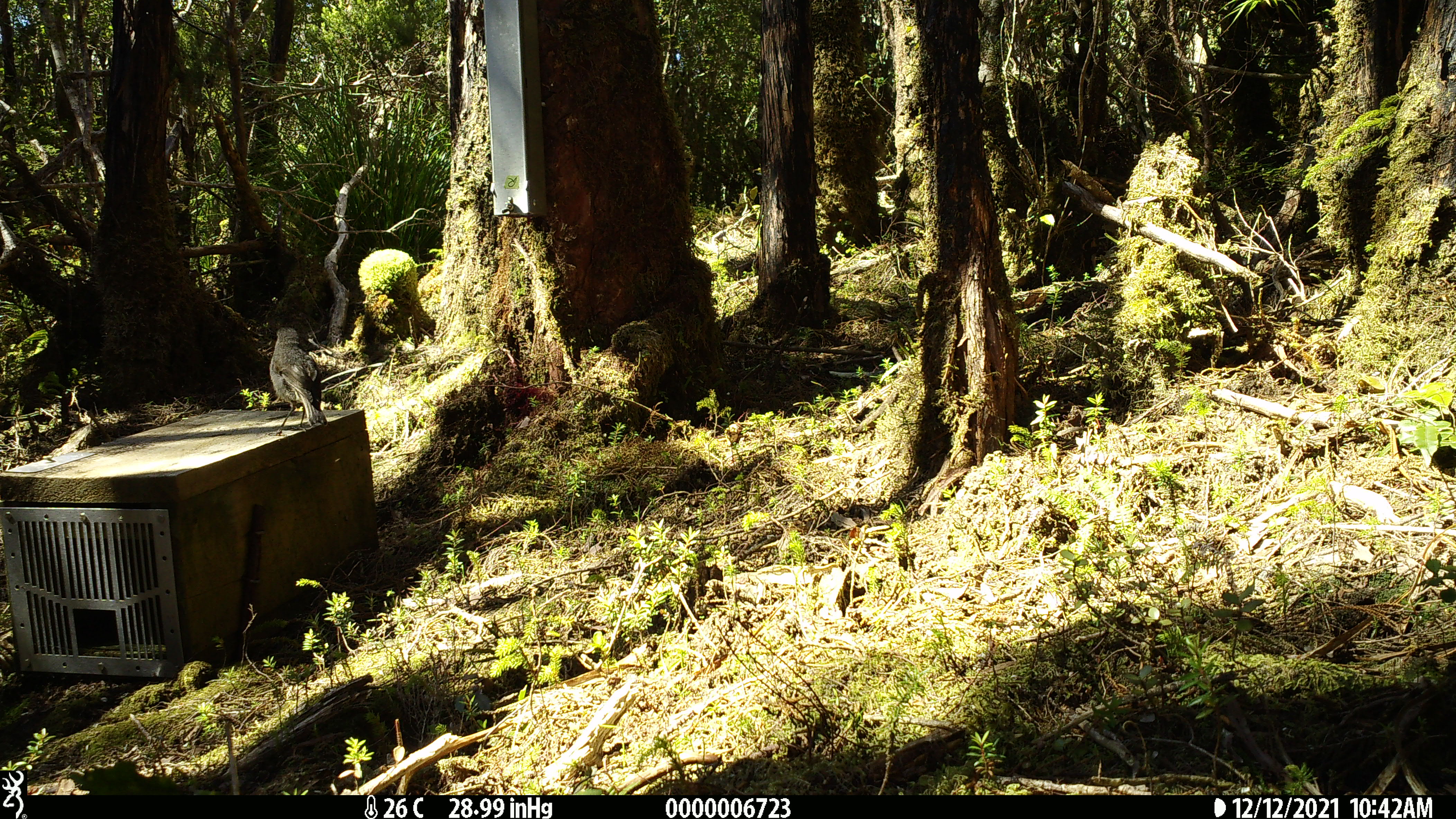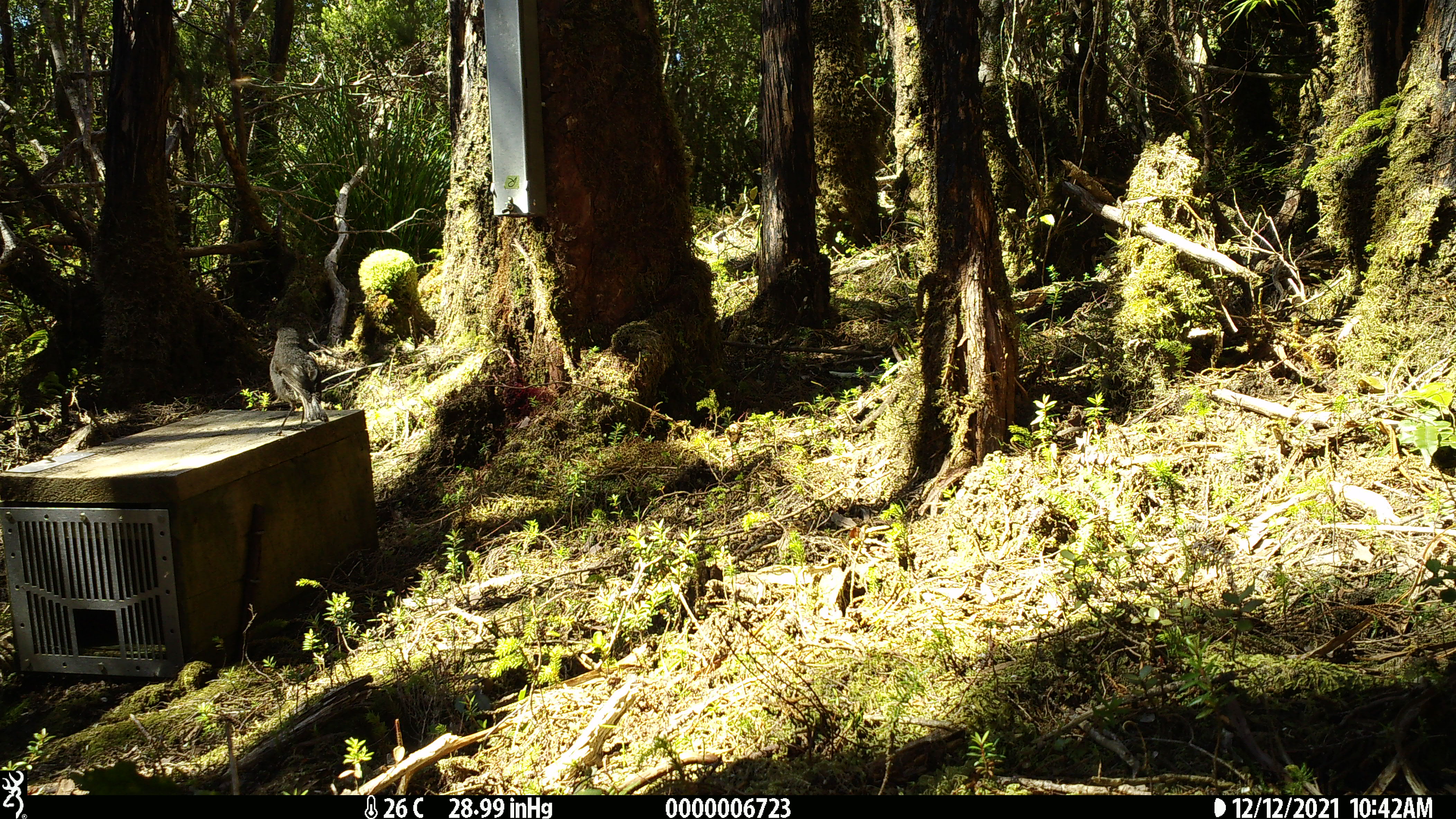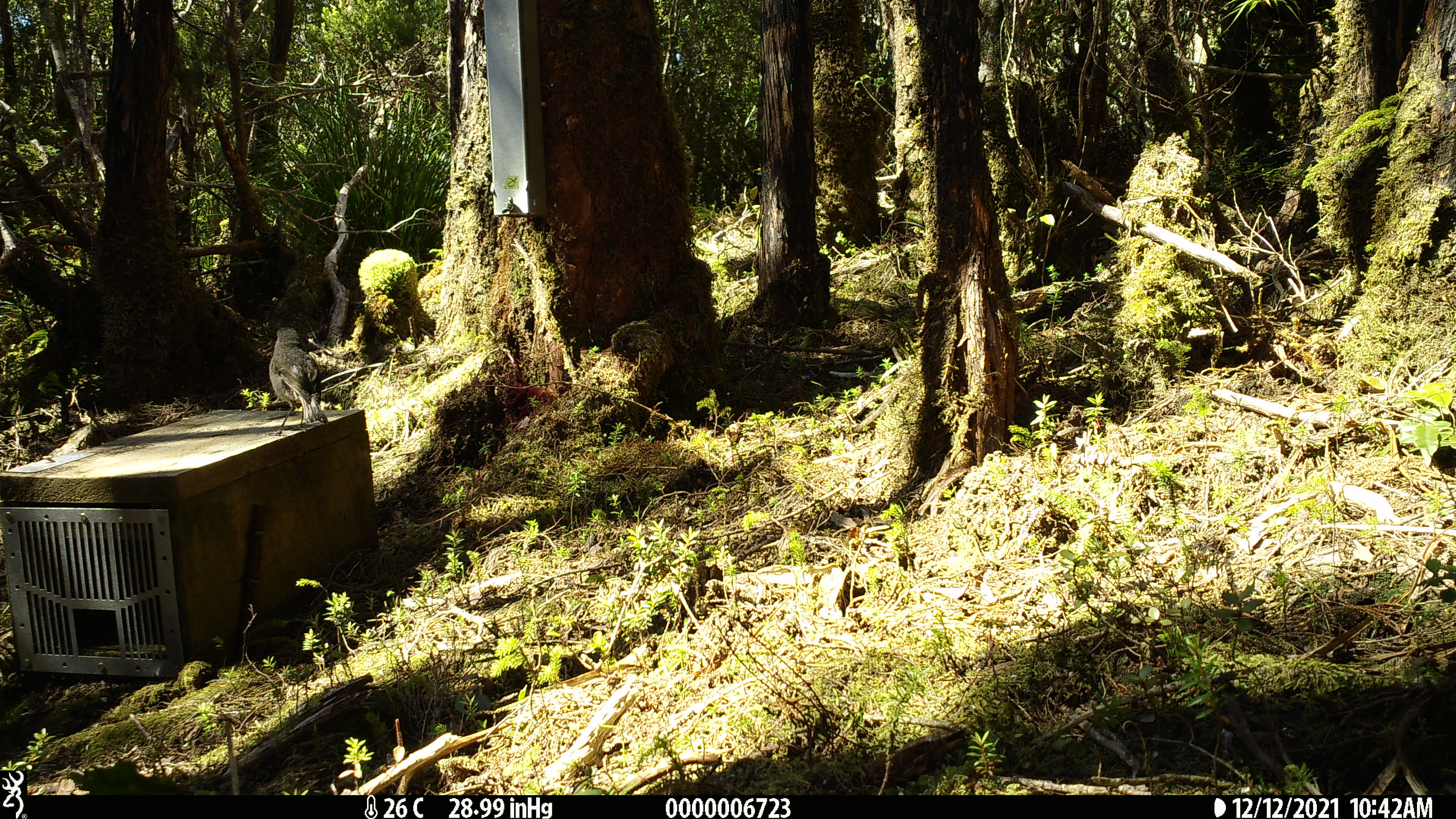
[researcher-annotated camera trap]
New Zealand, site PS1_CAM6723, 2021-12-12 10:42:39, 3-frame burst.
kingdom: Animalia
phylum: Chordata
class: Aves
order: Passeriformes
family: Petroicidae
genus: Petroica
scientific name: Petroica australis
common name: new zealand robin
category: robin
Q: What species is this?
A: Robin (new zealand robin) (Petroica australis).